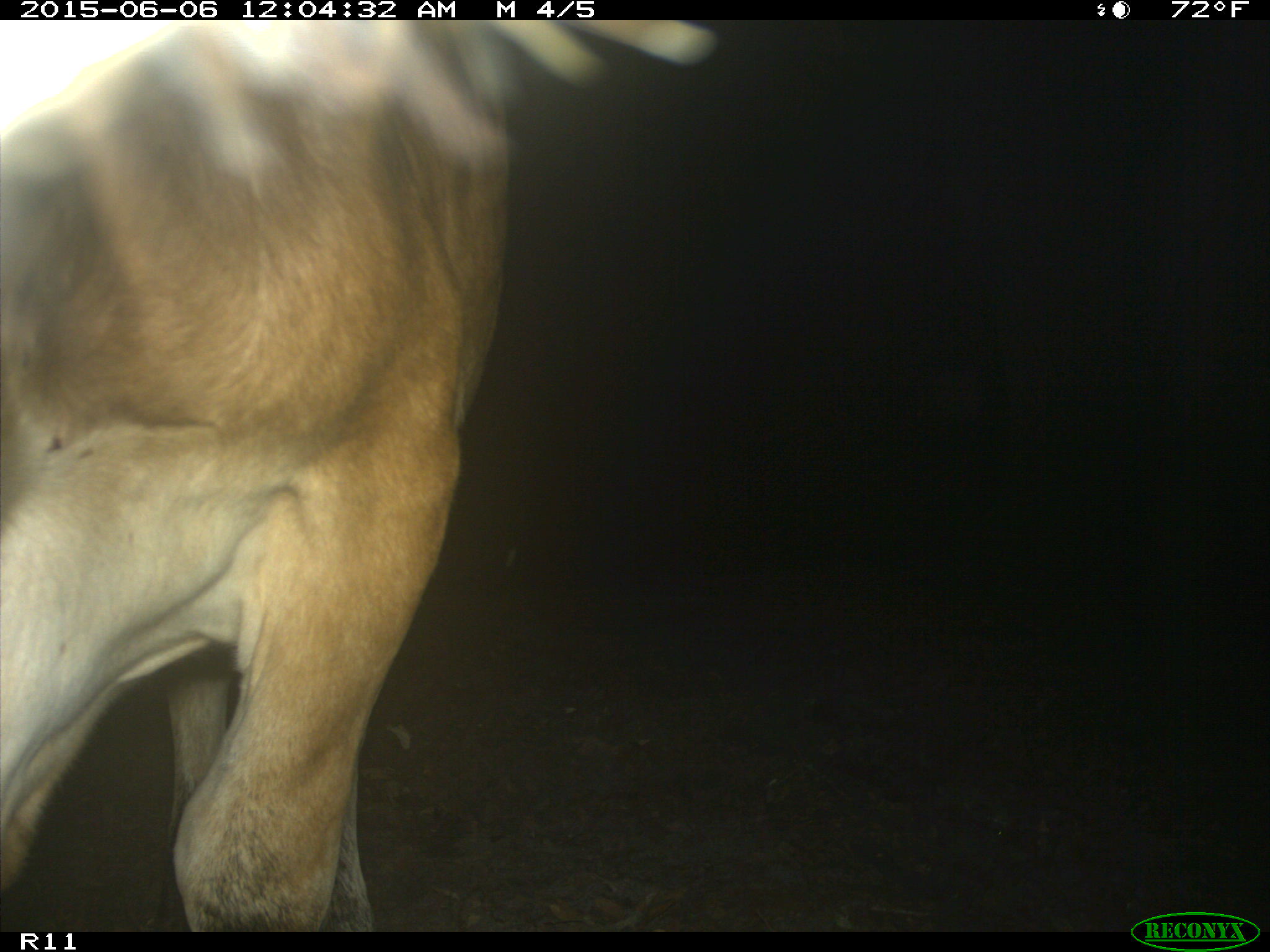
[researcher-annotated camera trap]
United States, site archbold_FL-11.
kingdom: Animalia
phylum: Chordata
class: Mammalia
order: Artiodactyla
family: Bovidae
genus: Bos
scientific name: Bos taurus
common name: domestic cow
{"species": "Bos taurus (domestic cow)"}